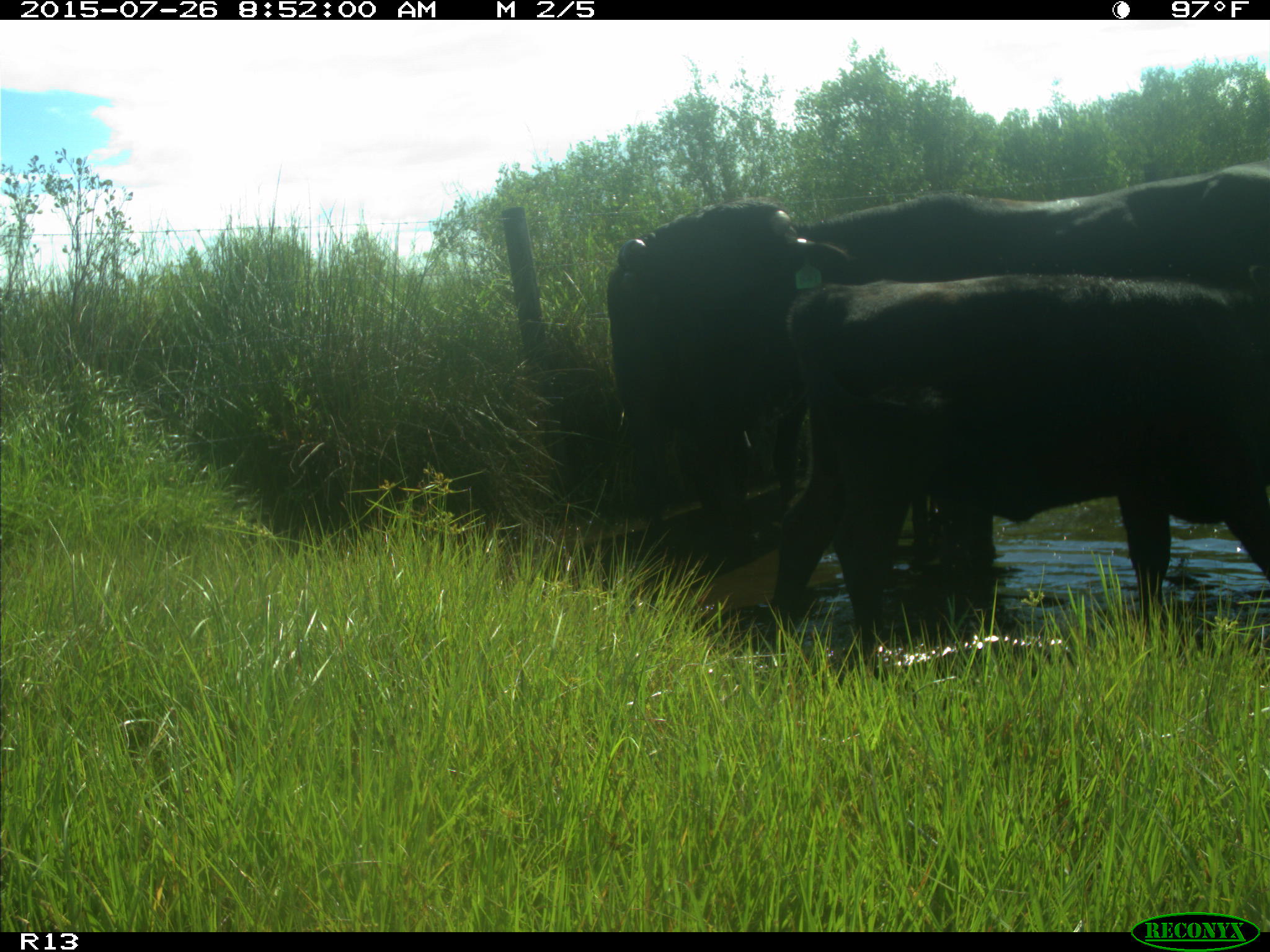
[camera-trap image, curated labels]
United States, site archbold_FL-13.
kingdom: Animalia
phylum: Chordata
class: Mammalia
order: Artiodactyla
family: Bovidae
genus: Bos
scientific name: Bos taurus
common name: domestic cow